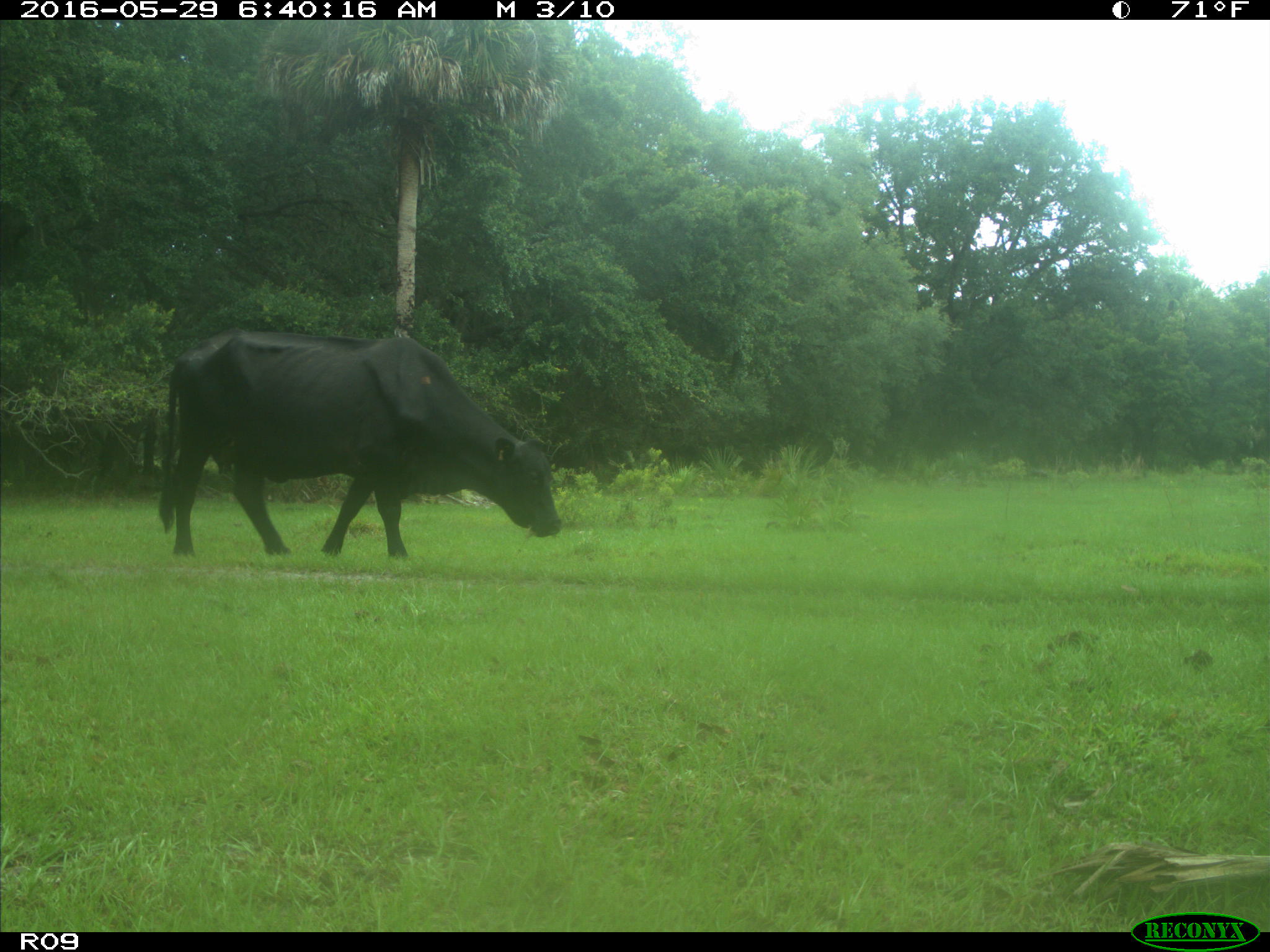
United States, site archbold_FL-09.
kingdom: Animalia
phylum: Chordata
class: Mammalia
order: Artiodactyla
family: Bovidae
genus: Bos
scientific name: Bos taurus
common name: domestic cow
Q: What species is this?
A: Bos taurus (domestic cow).